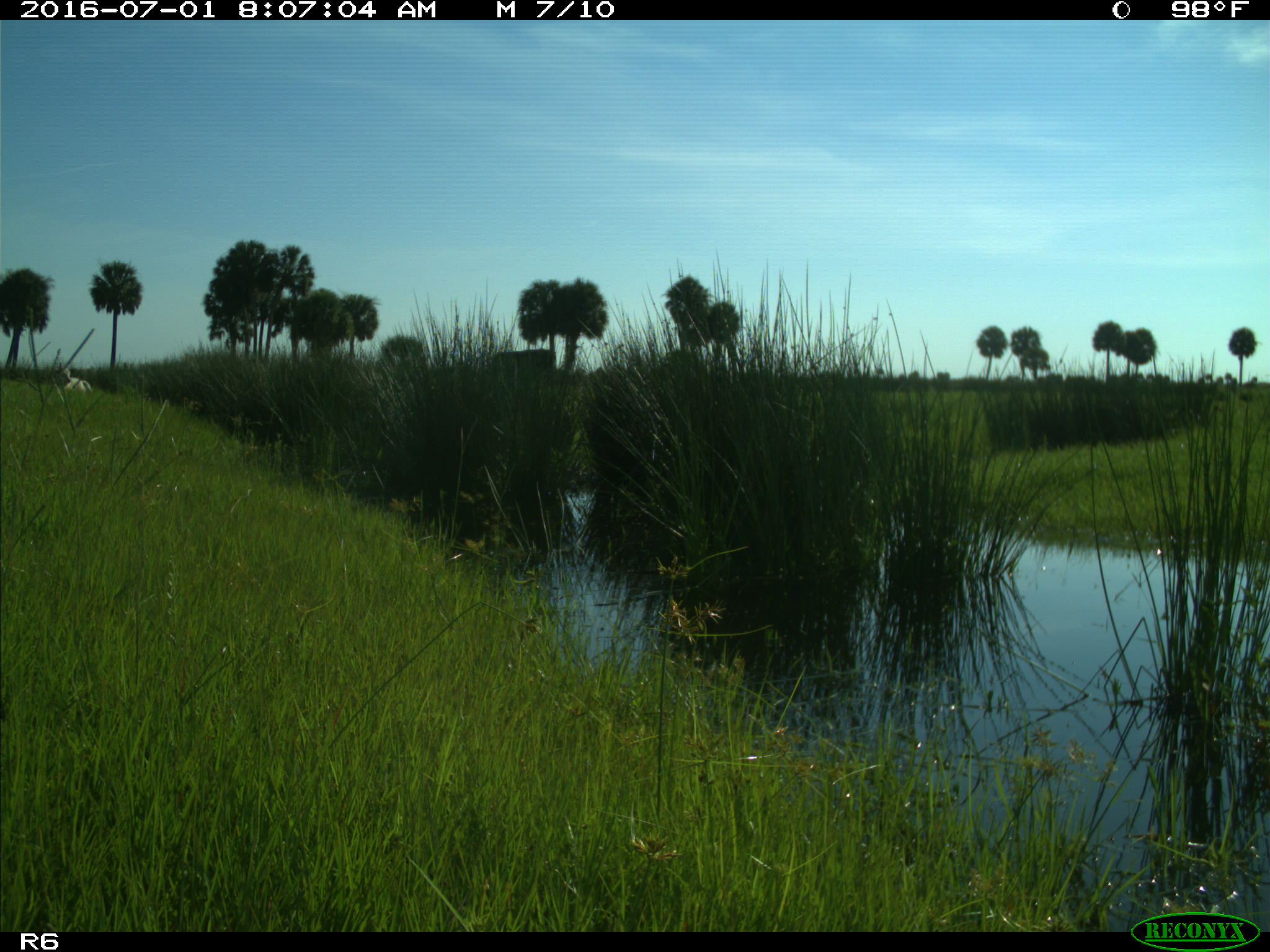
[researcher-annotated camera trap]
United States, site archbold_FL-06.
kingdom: Animalia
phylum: Chordata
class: Mammalia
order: Artiodactyla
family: Bovidae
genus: Bos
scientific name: Bos taurus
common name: domestic cow